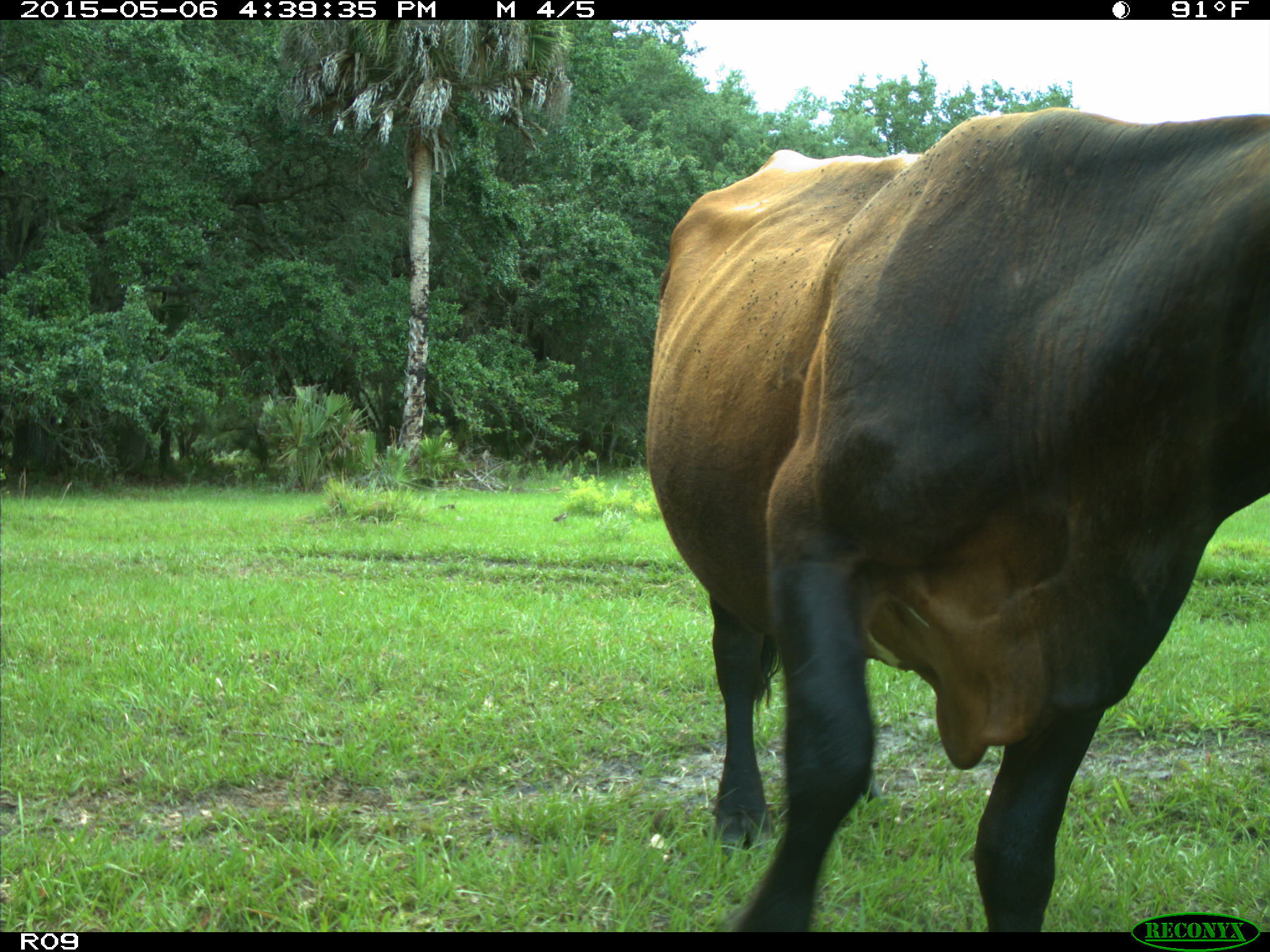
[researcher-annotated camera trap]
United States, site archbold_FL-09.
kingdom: Animalia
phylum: Chordata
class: Mammalia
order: Artiodactyla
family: Bovidae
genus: Bos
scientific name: Bos taurus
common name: domestic cow